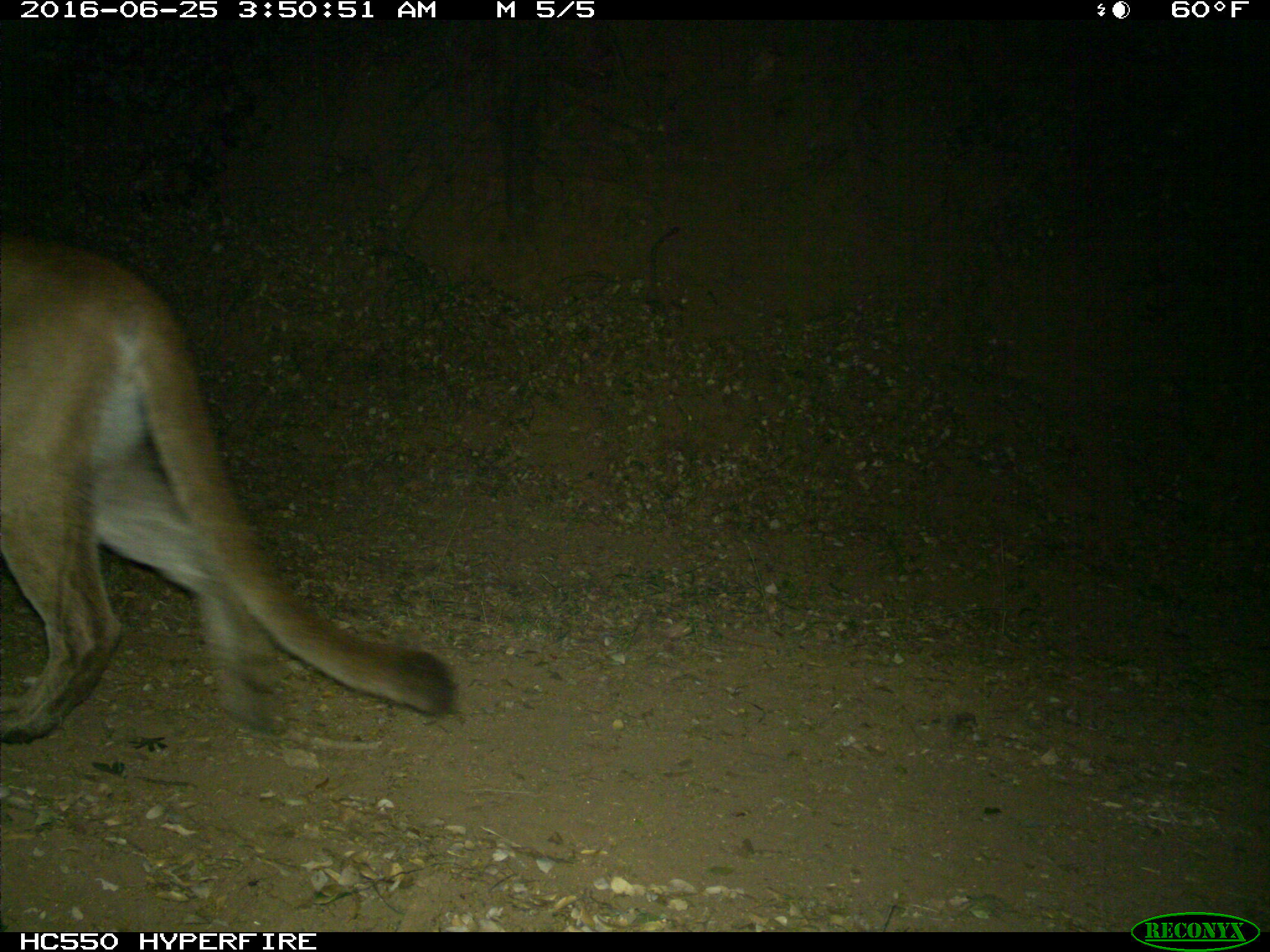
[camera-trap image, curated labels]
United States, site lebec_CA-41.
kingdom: Animalia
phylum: Chordata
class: Mammalia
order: Carnivora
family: Felidae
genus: Puma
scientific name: Puma concolor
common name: mountain lion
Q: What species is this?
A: Puma concolor (mountain lion).